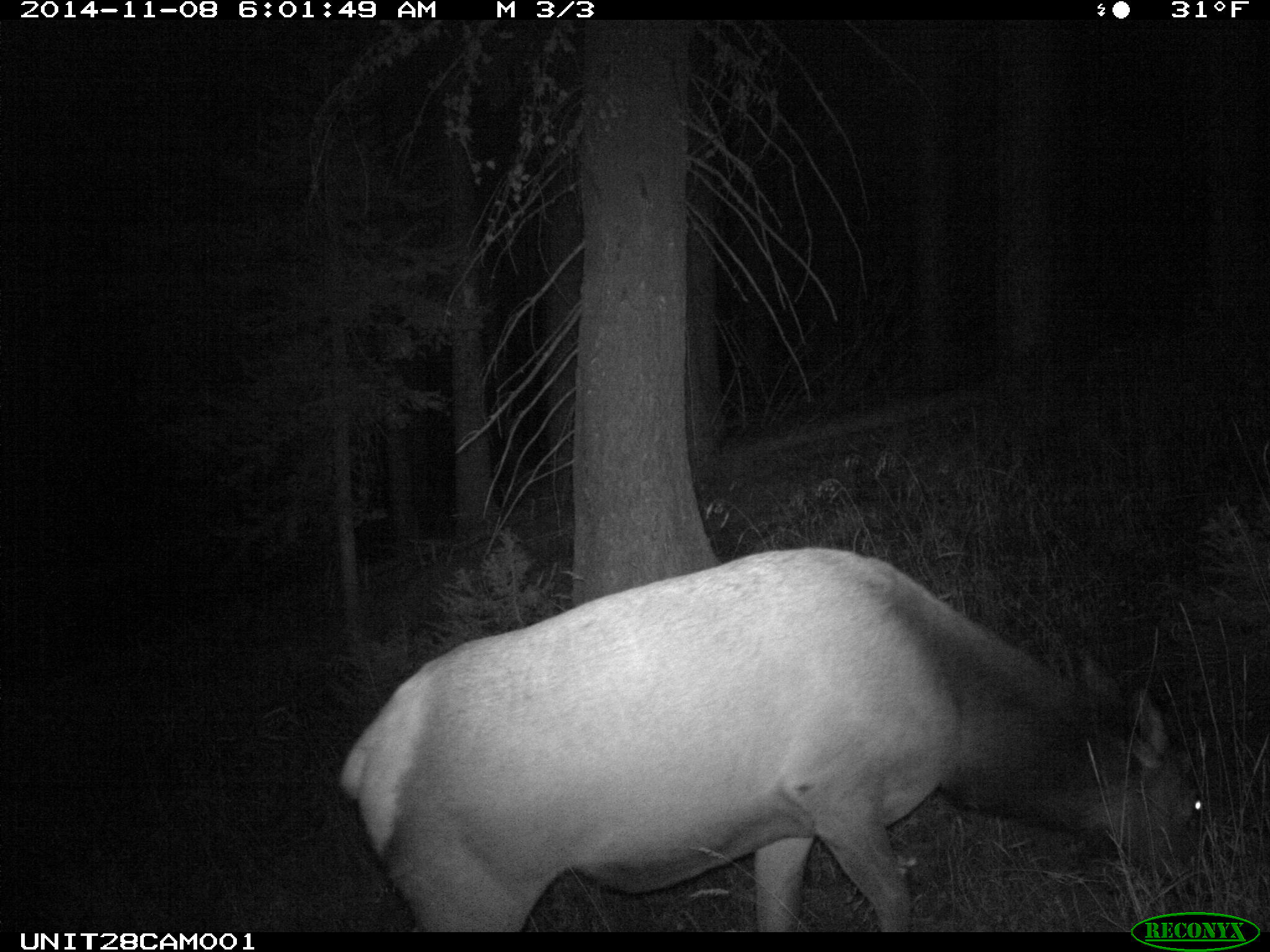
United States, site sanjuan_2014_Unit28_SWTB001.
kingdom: Animalia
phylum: Chordata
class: Mammalia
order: Artiodactyla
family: Cervidae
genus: Cervus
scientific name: Cervus elaphus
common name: red deer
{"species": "Cervus elaphus (red deer)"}